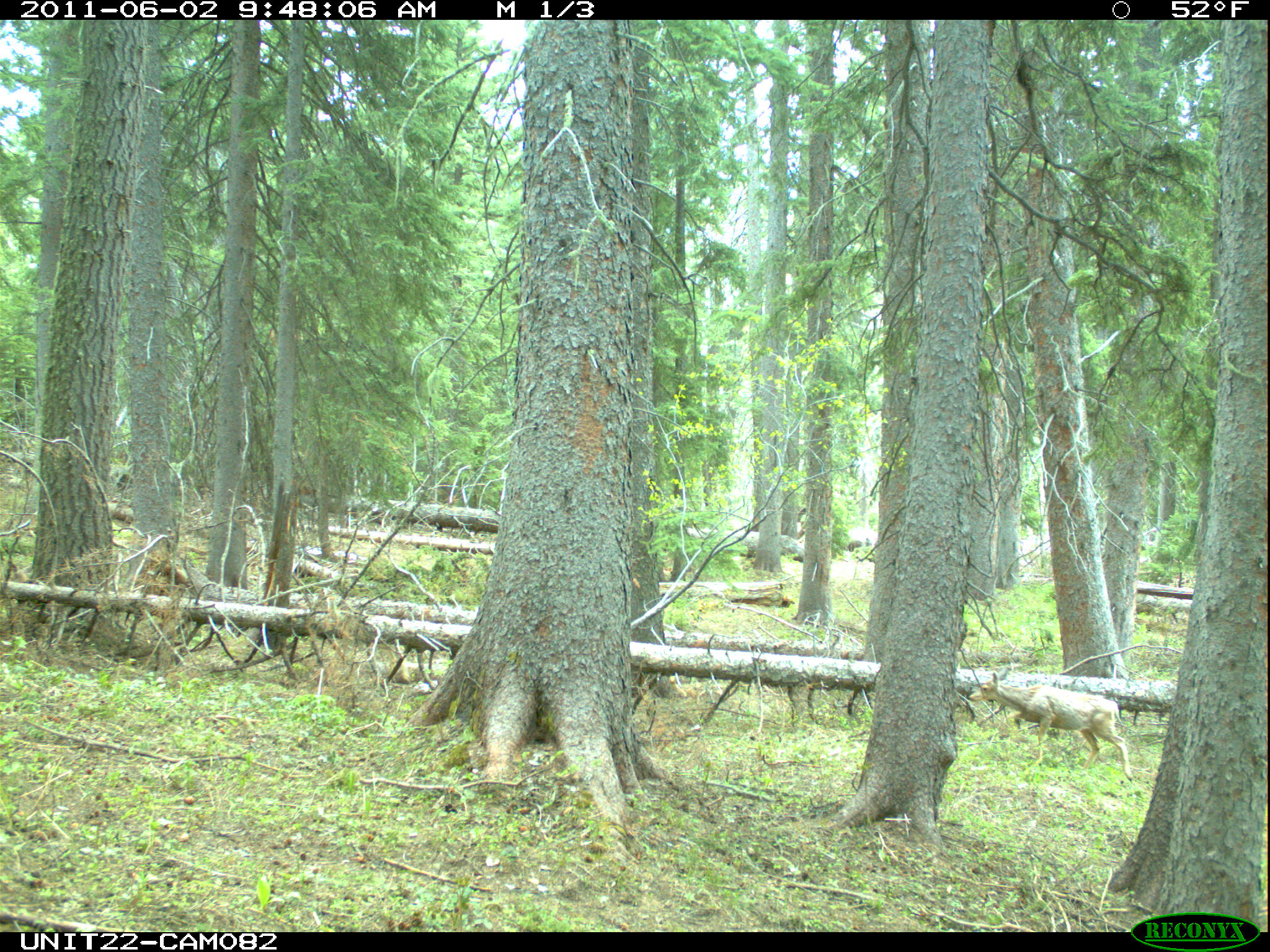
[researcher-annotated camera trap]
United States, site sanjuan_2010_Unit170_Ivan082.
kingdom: Animalia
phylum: Chordata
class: Mammalia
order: Artiodactyla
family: Cervidae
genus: Odocoileus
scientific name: Odocoileus hemionus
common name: mule deer